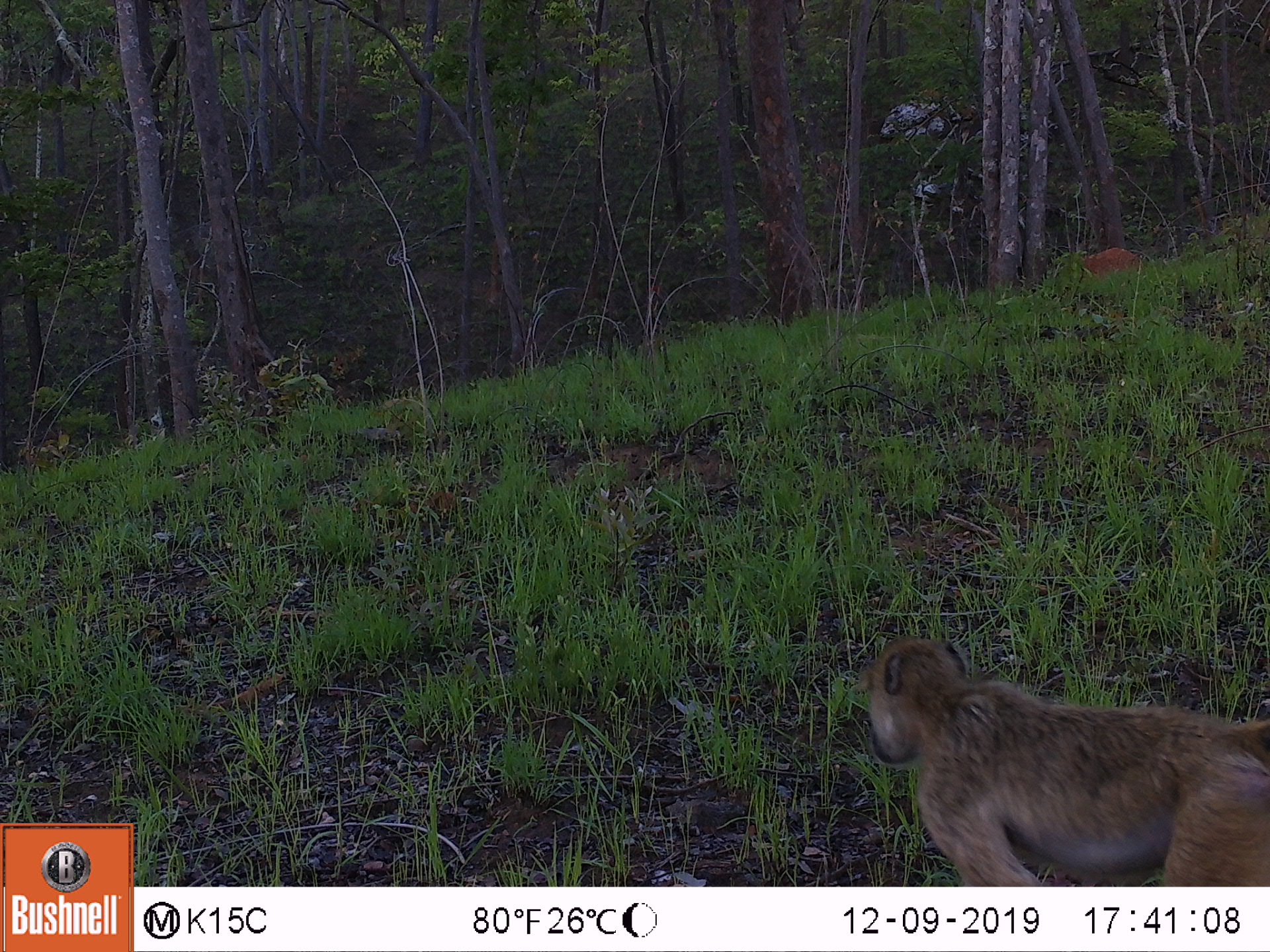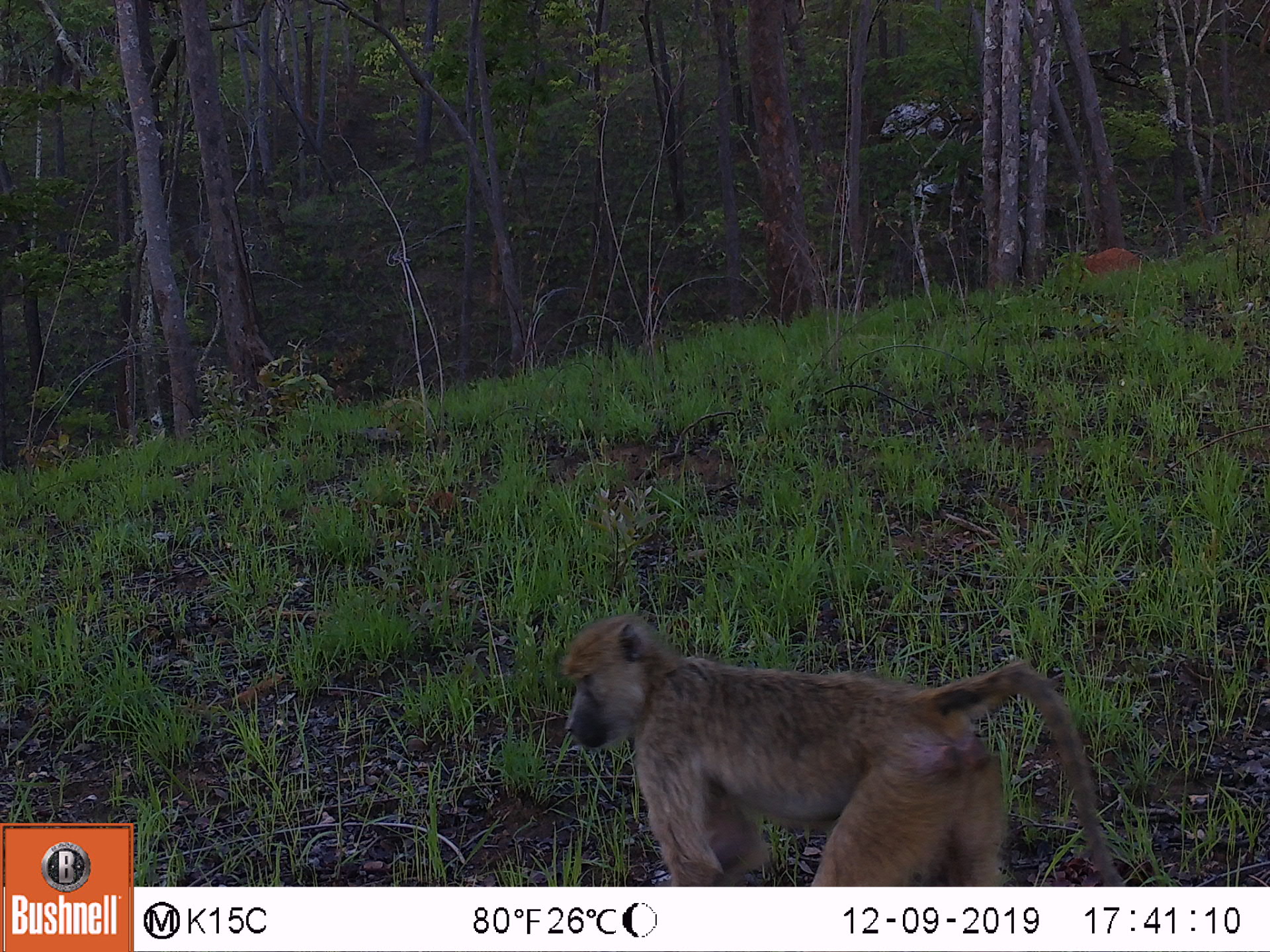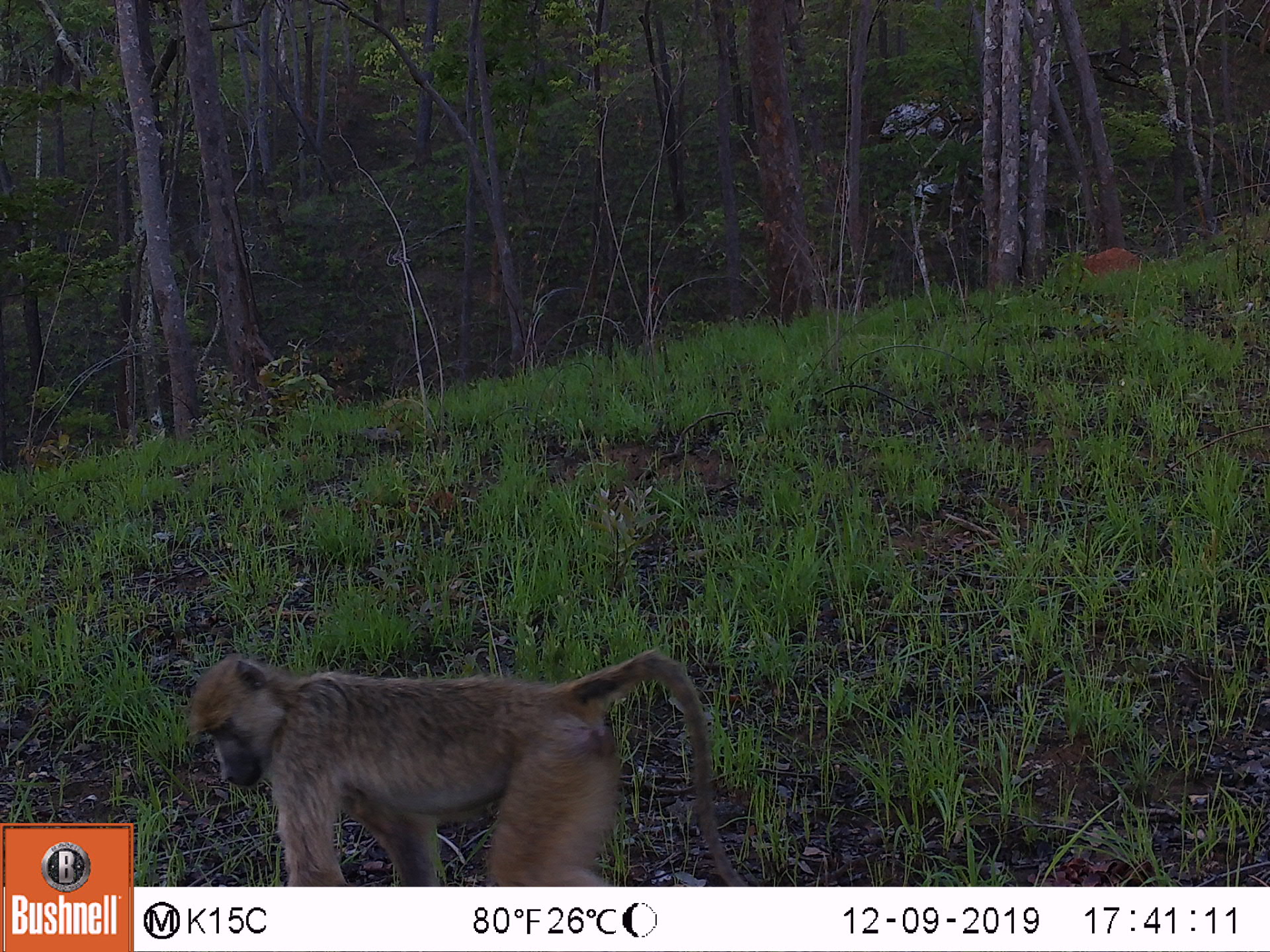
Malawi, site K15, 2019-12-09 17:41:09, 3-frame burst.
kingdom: Animalia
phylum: Chordata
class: Mammalia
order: Primates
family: Cercopithecidae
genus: Papio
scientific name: Papio cynocephalus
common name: yellow baboon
Yellow baboon (Papio cynocephalus), count 1.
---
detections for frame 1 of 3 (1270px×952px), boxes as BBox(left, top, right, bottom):
yellow baboon: BBox(858, 631, 1265, 882)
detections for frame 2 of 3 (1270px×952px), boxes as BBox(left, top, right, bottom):
yellow baboon: BBox(553, 611, 1118, 880)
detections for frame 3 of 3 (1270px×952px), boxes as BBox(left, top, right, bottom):
yellow baboon: BBox(189, 646, 738, 880)